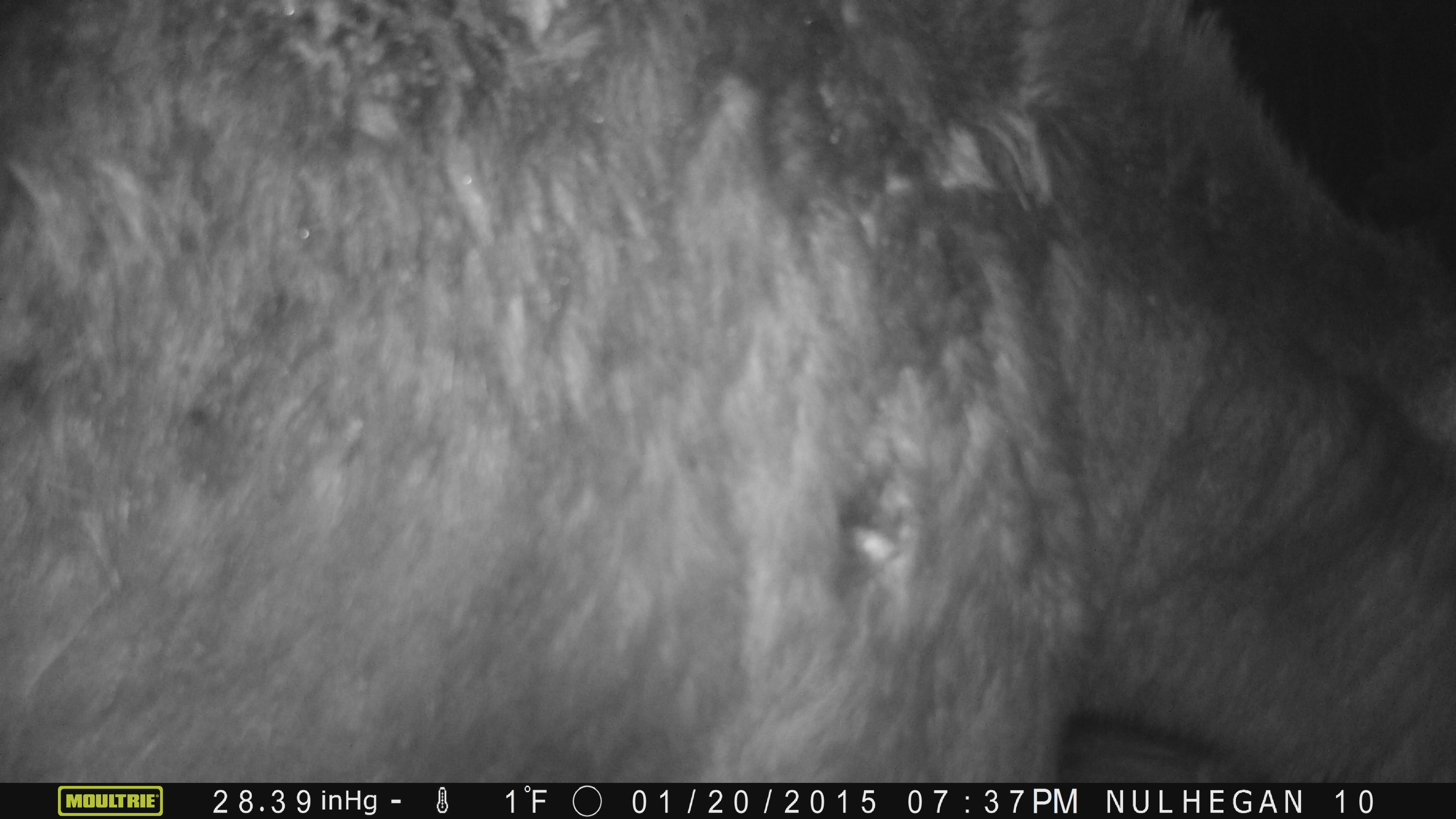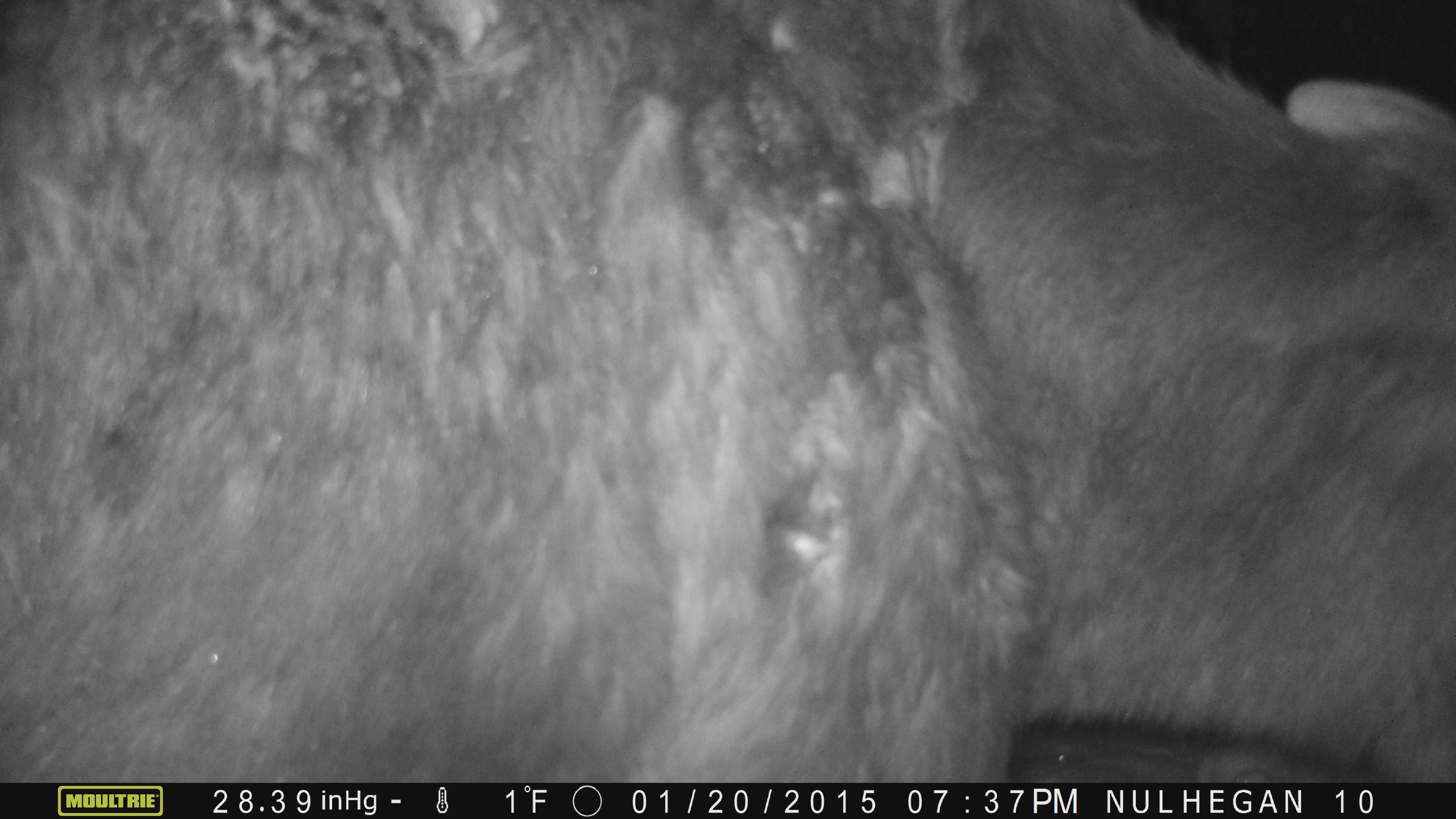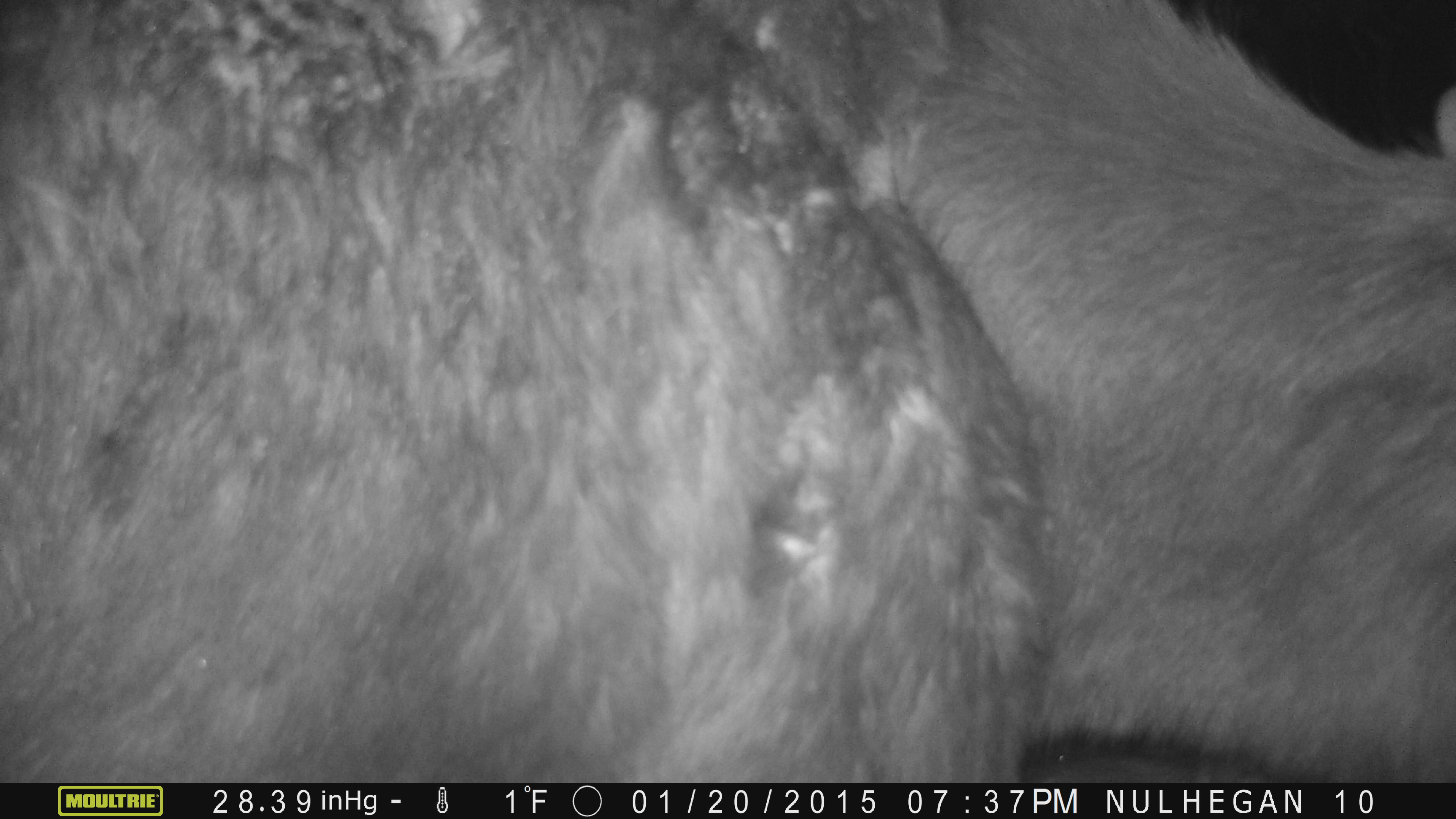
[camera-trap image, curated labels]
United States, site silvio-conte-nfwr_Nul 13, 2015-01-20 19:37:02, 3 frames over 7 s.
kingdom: Animalia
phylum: Chordata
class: Mammalia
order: Artiodactyla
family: Cervidae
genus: Alces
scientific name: Alces alces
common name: moose